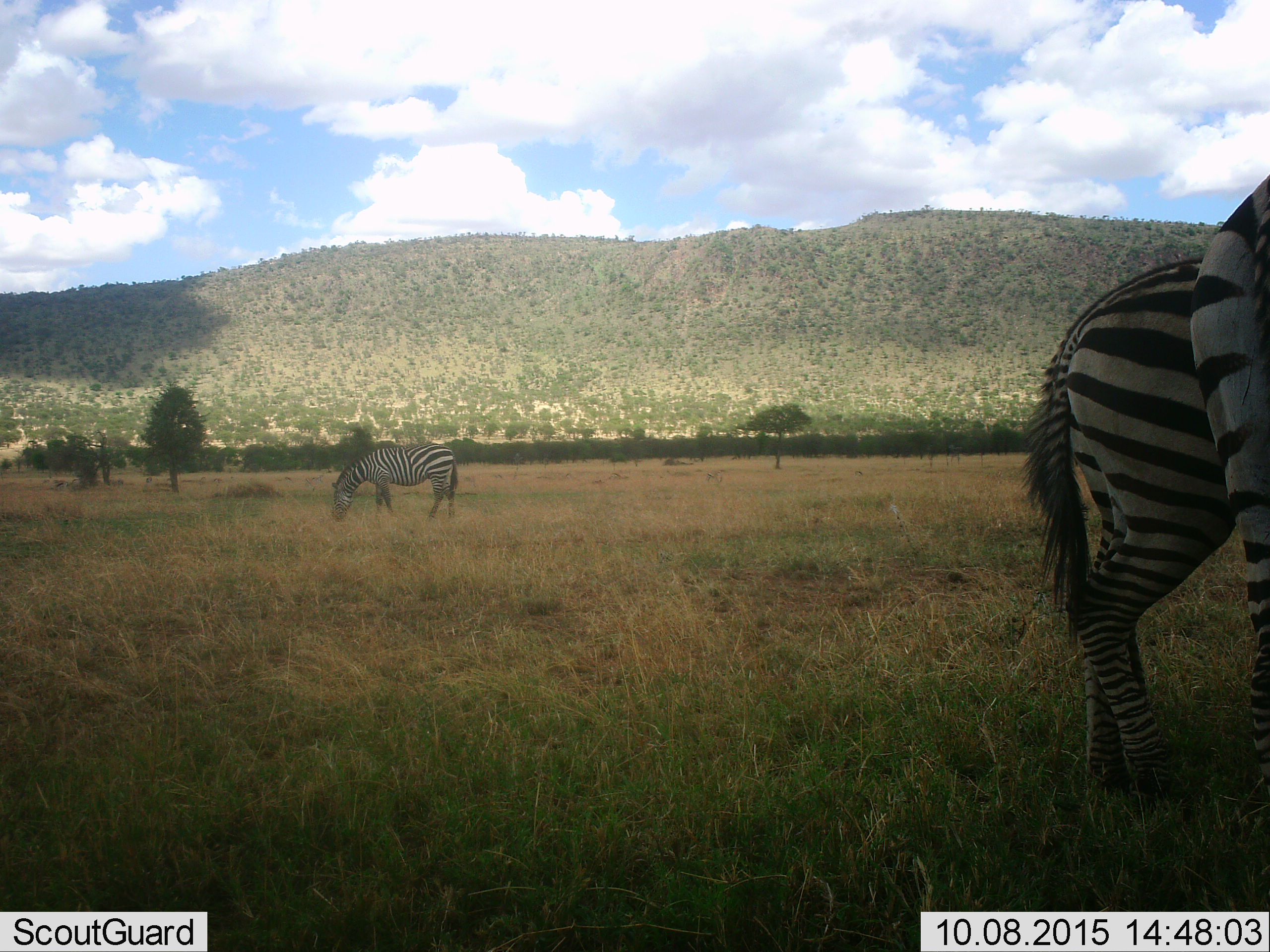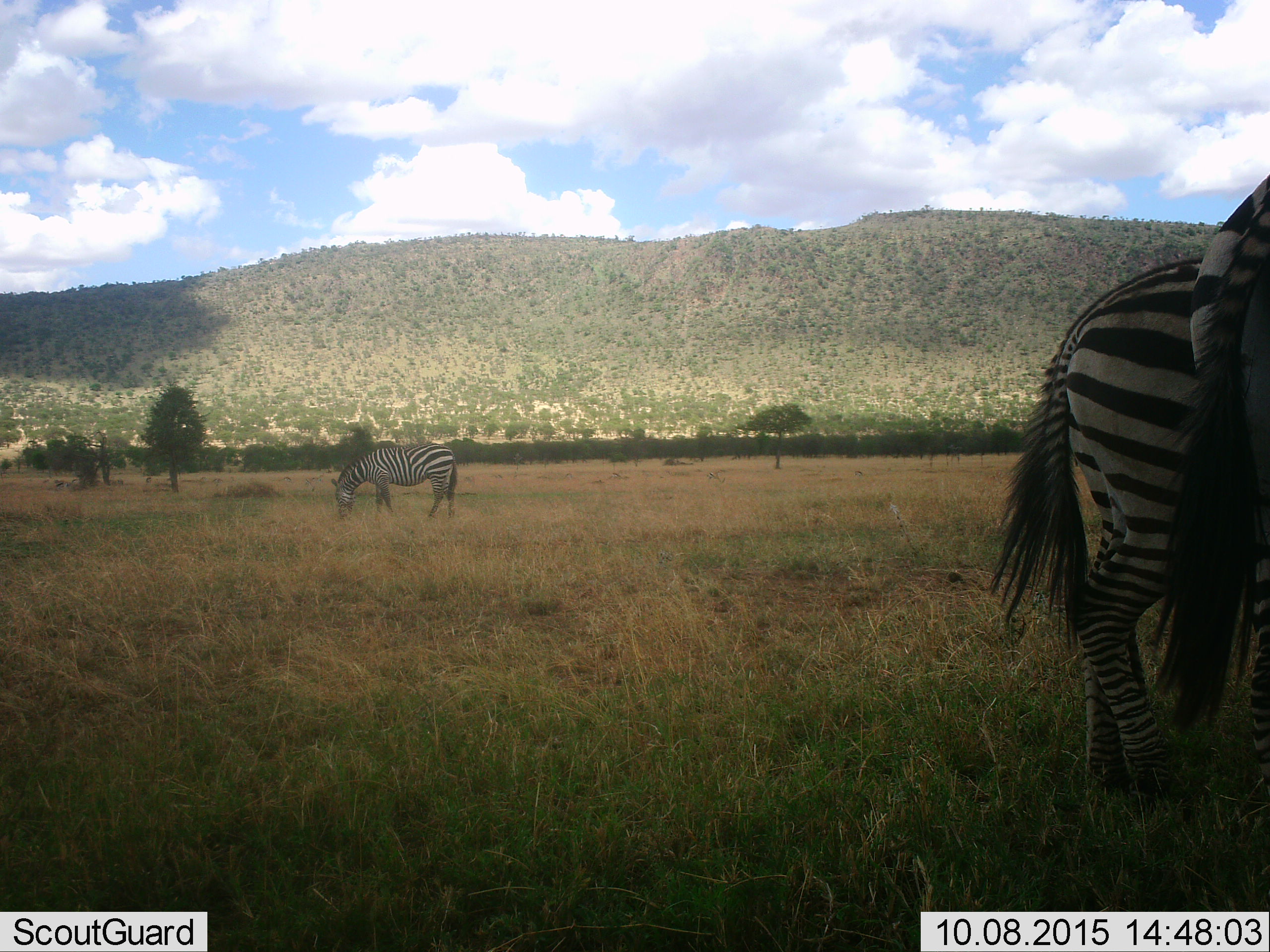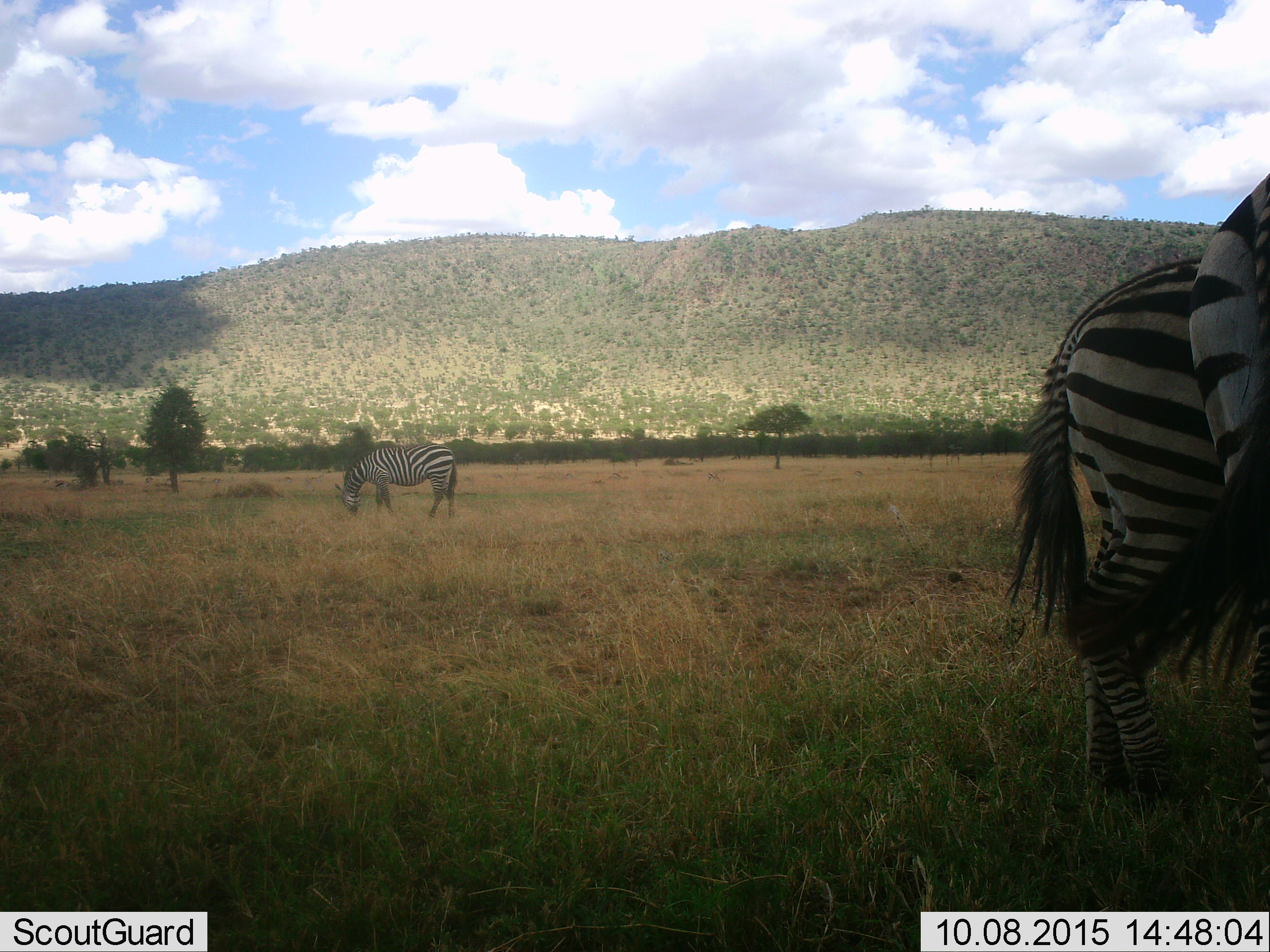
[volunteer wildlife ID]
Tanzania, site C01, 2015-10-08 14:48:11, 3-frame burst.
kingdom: Animalia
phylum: Chordata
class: Mammalia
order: Perissodactyla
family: Equidae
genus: Equus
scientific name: Equus quagga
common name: plains zebra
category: zebra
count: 3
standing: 78%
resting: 0%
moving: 17%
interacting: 6%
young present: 0%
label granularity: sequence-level